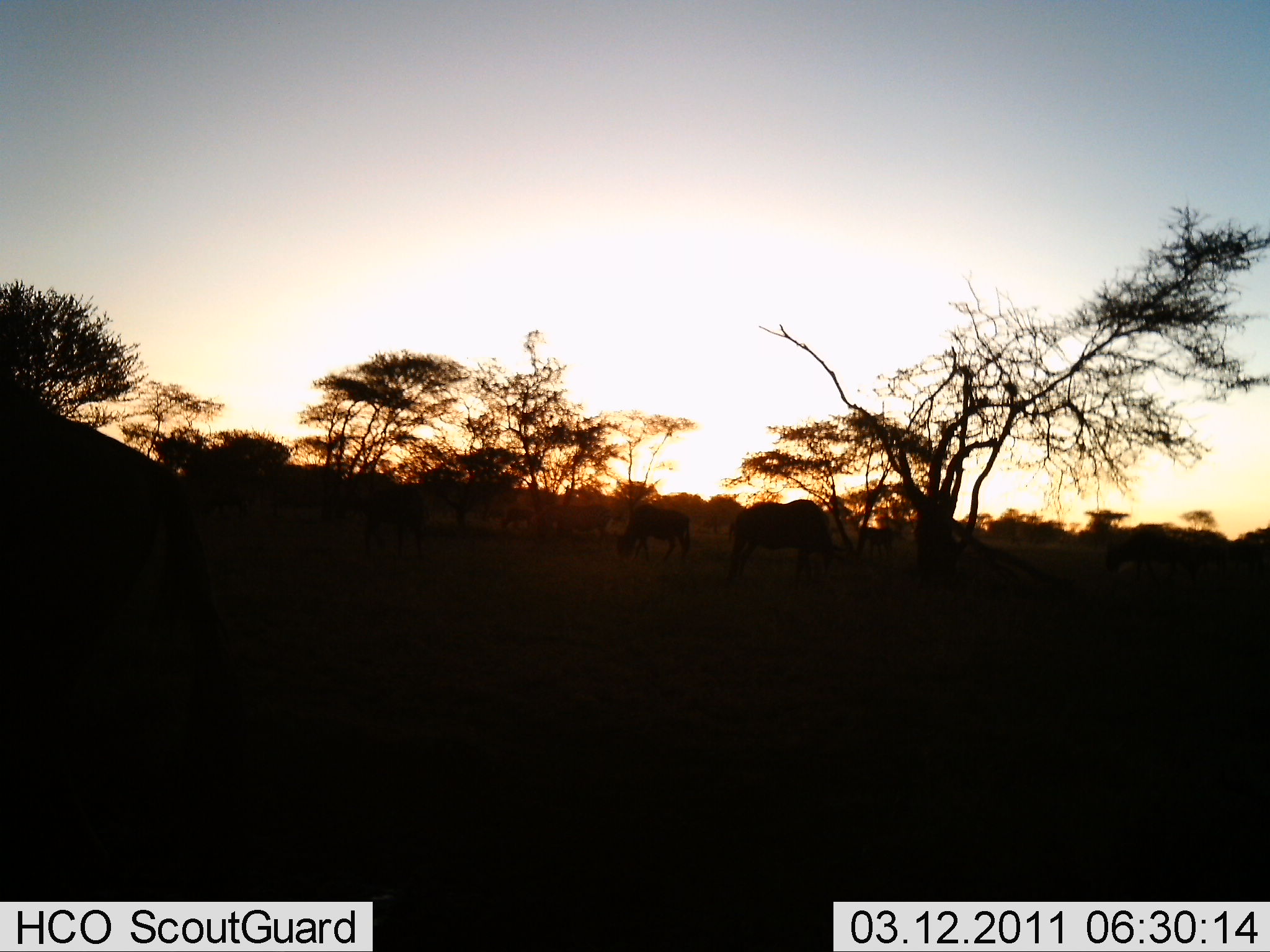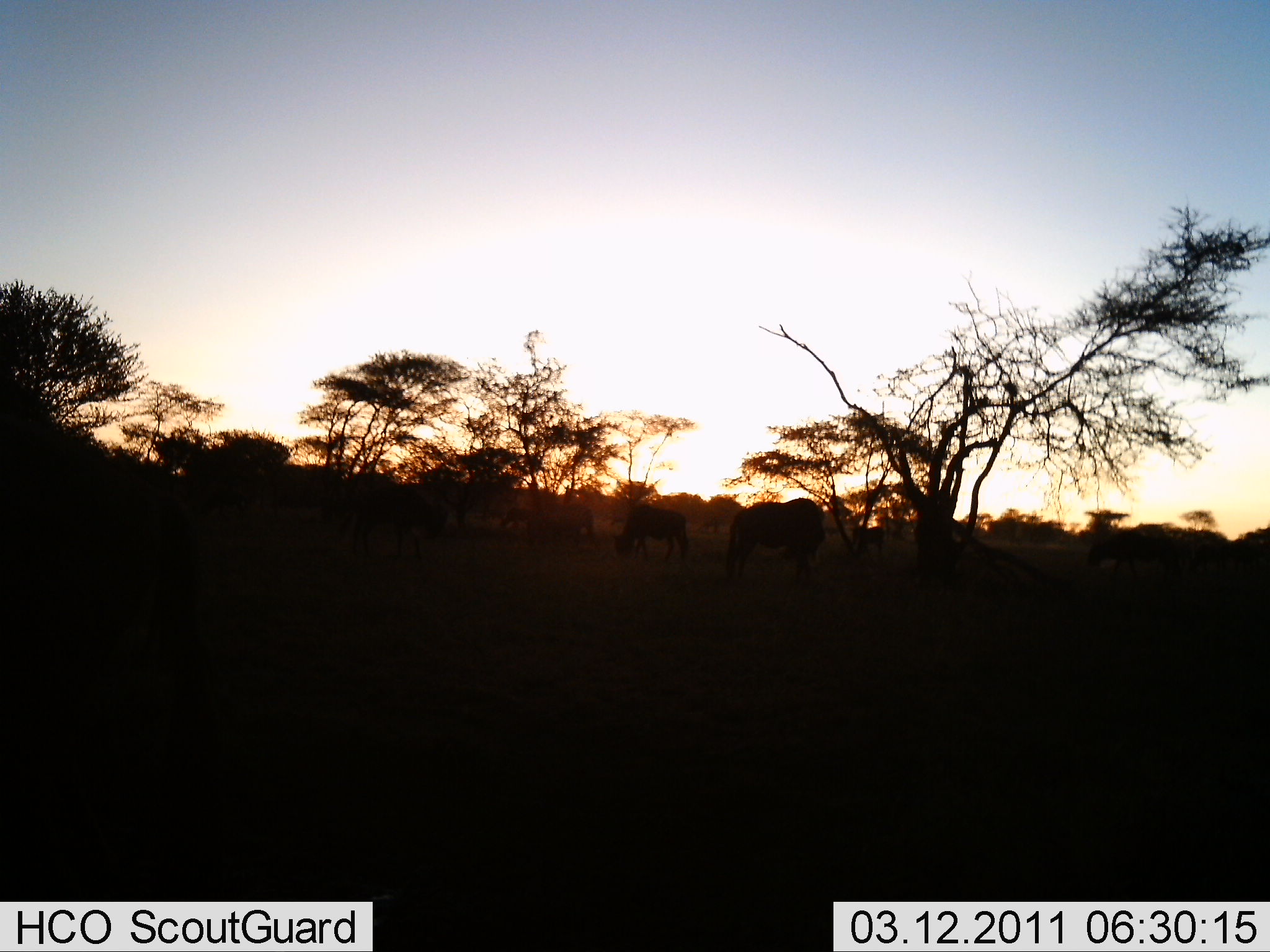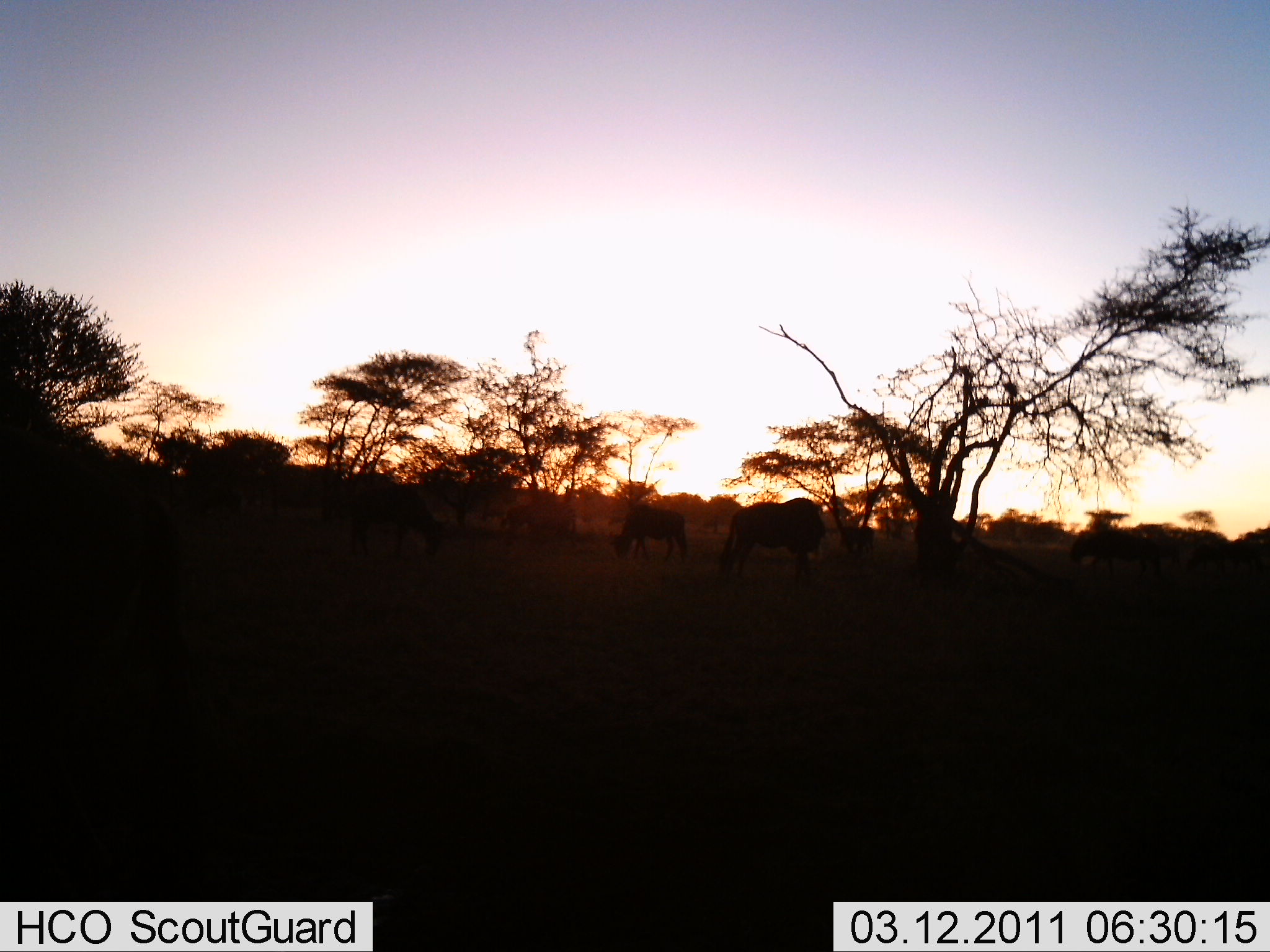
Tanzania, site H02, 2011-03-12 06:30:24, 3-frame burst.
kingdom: Animalia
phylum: Chordata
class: Mammalia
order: Artiodactyla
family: Bovidae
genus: Connochaetes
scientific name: Connochaetes taurinus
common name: blue wildebeest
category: wildebeest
Wildebeest (blue wildebeest) (Connochaetes taurinus), count 7. Behavior (volunteer vote fractions): standing 42%, resting 0%, moving 33%, interacting 0%. Young present (vote fraction): 0%. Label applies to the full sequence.